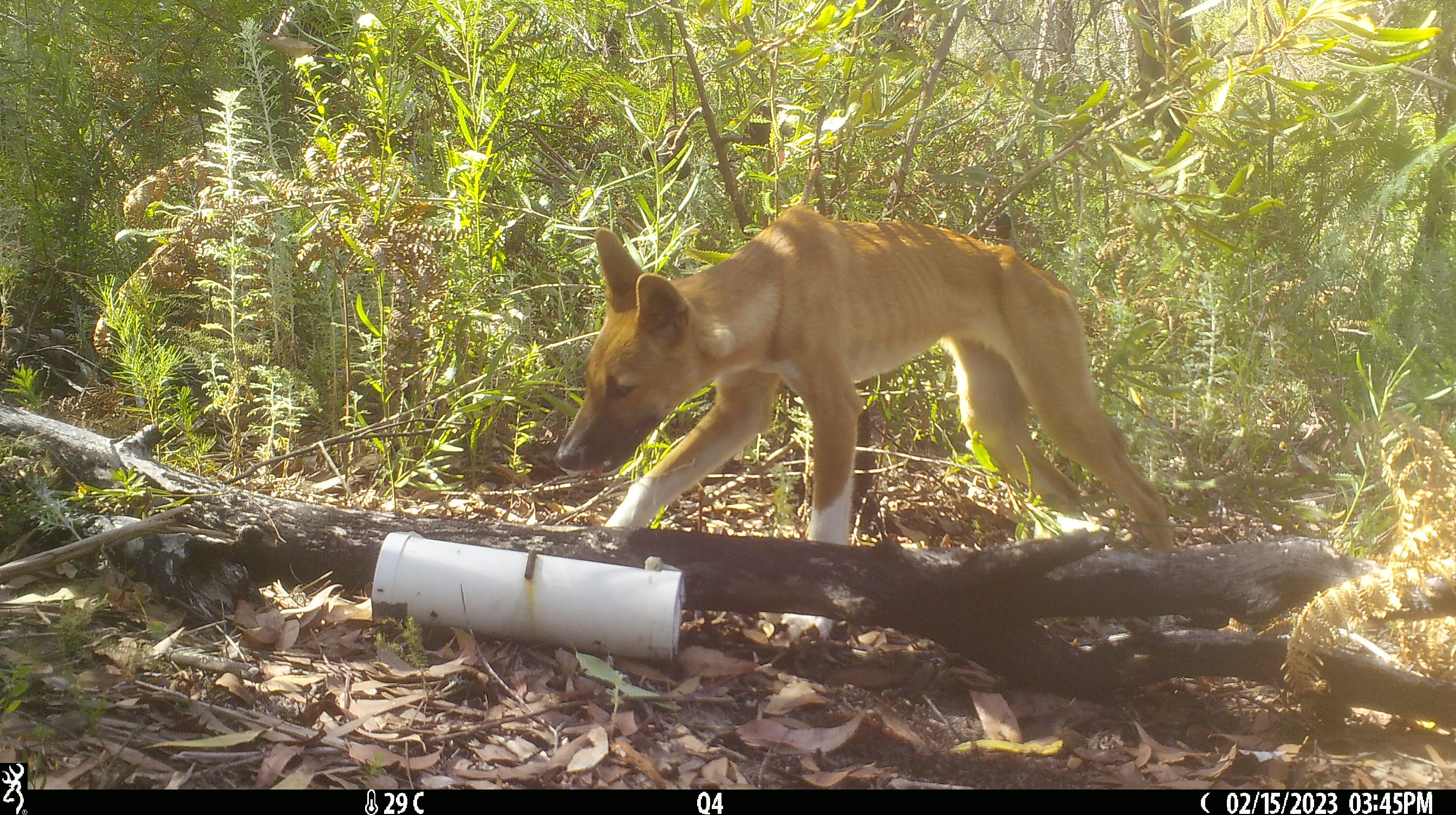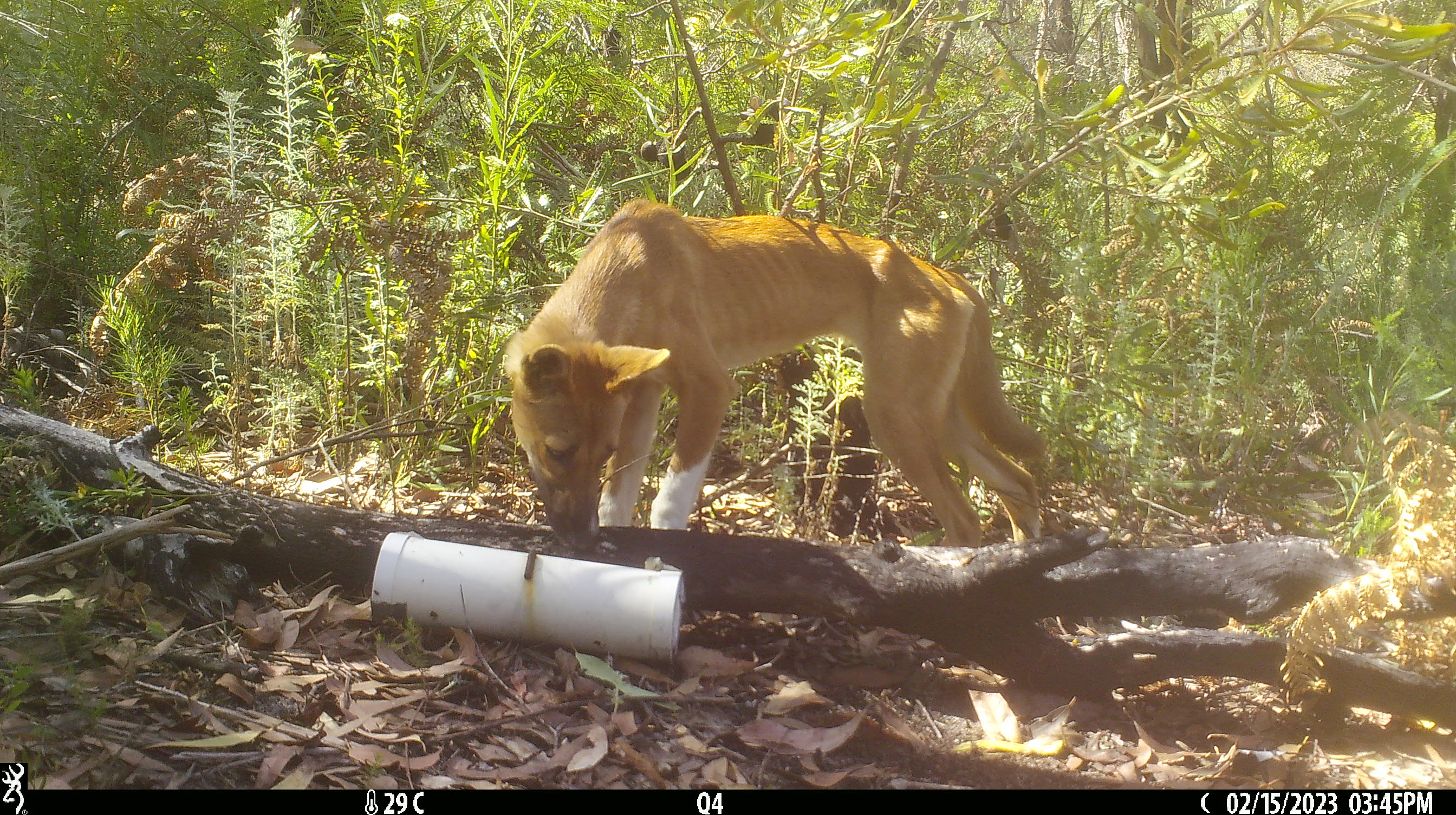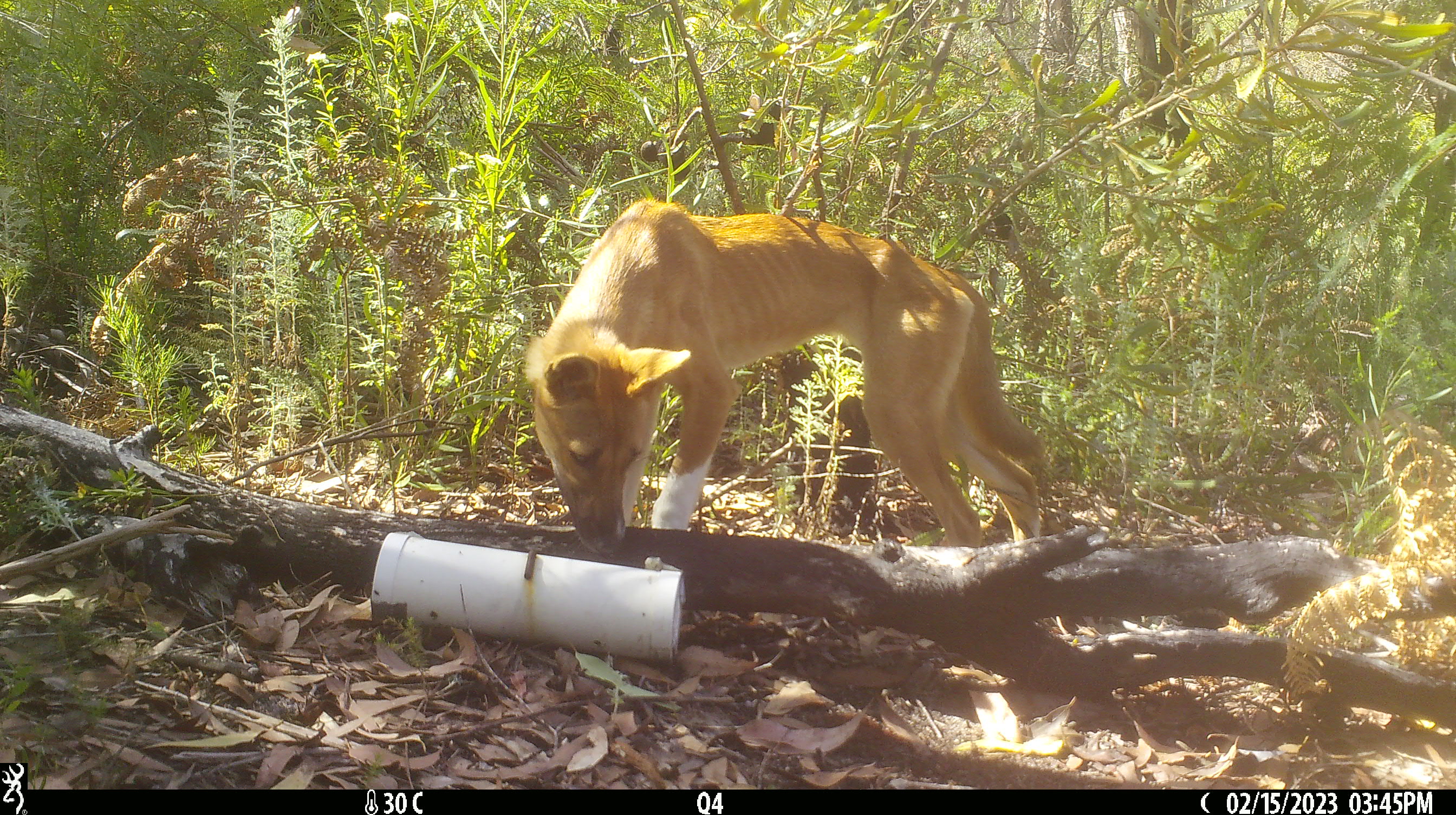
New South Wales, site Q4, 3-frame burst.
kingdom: Animalia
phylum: Chordata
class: Mammalia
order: Carnivora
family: Canidae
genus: Canis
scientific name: Canis familiaris dingo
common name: dingo